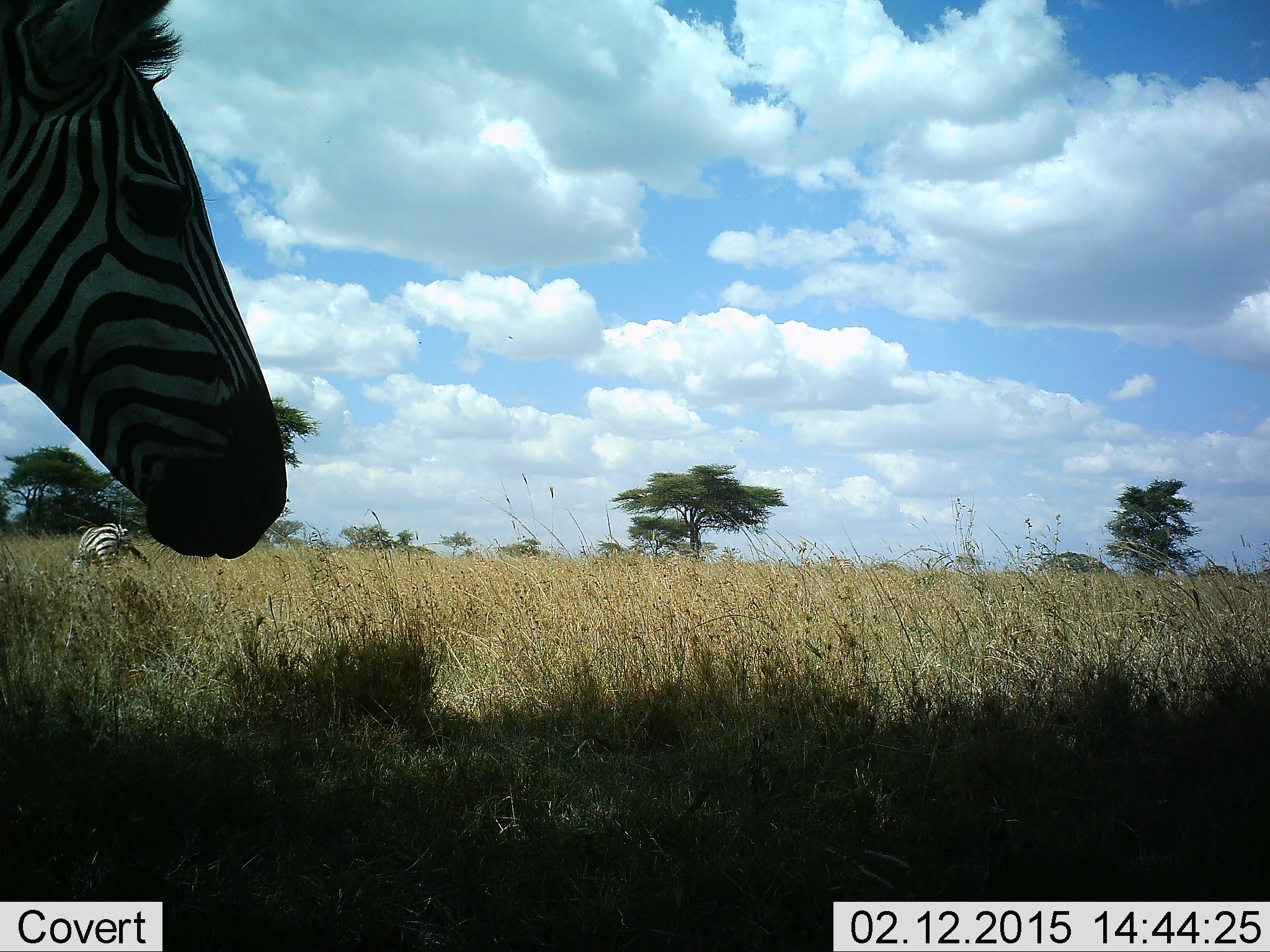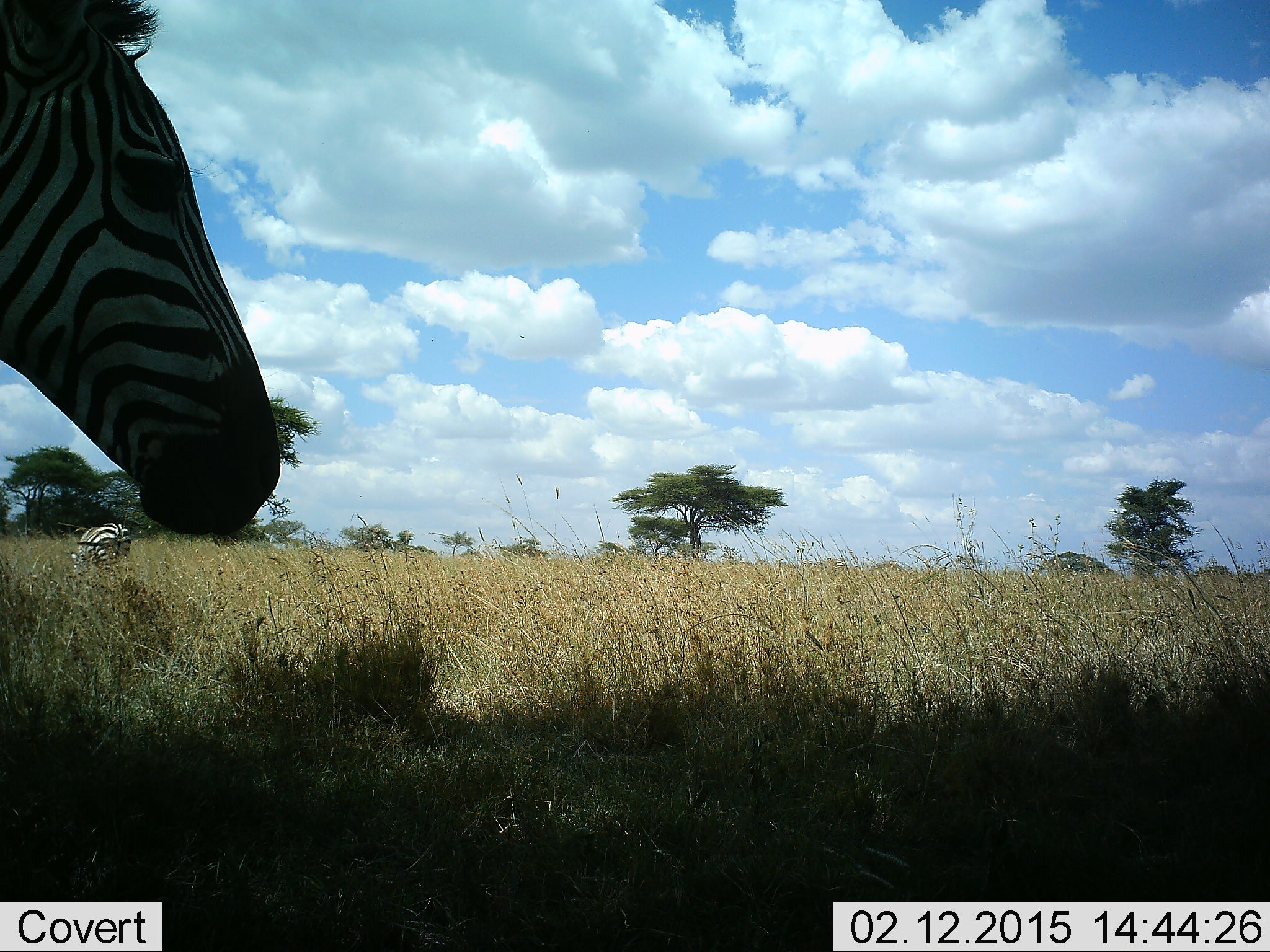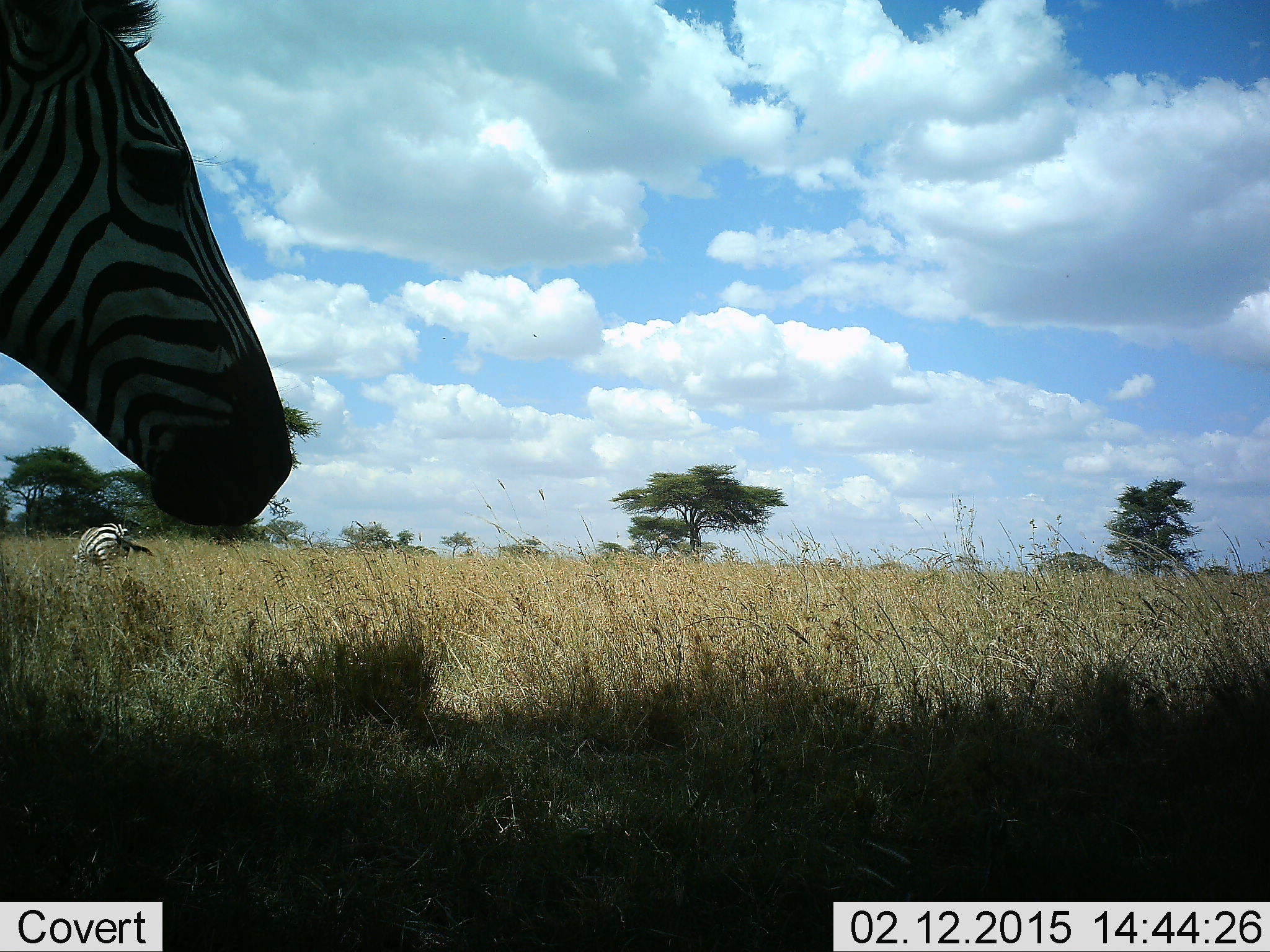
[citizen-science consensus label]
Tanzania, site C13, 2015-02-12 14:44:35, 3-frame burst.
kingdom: Animalia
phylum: Chordata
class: Mammalia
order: Perissodactyla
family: Equidae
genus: Equus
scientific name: Equus quagga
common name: plains zebra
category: zebra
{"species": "zebra (plains zebra) (Equus quagga)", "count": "2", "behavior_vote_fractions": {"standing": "80%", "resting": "0%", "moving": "10%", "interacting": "10%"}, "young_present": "0%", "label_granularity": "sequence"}